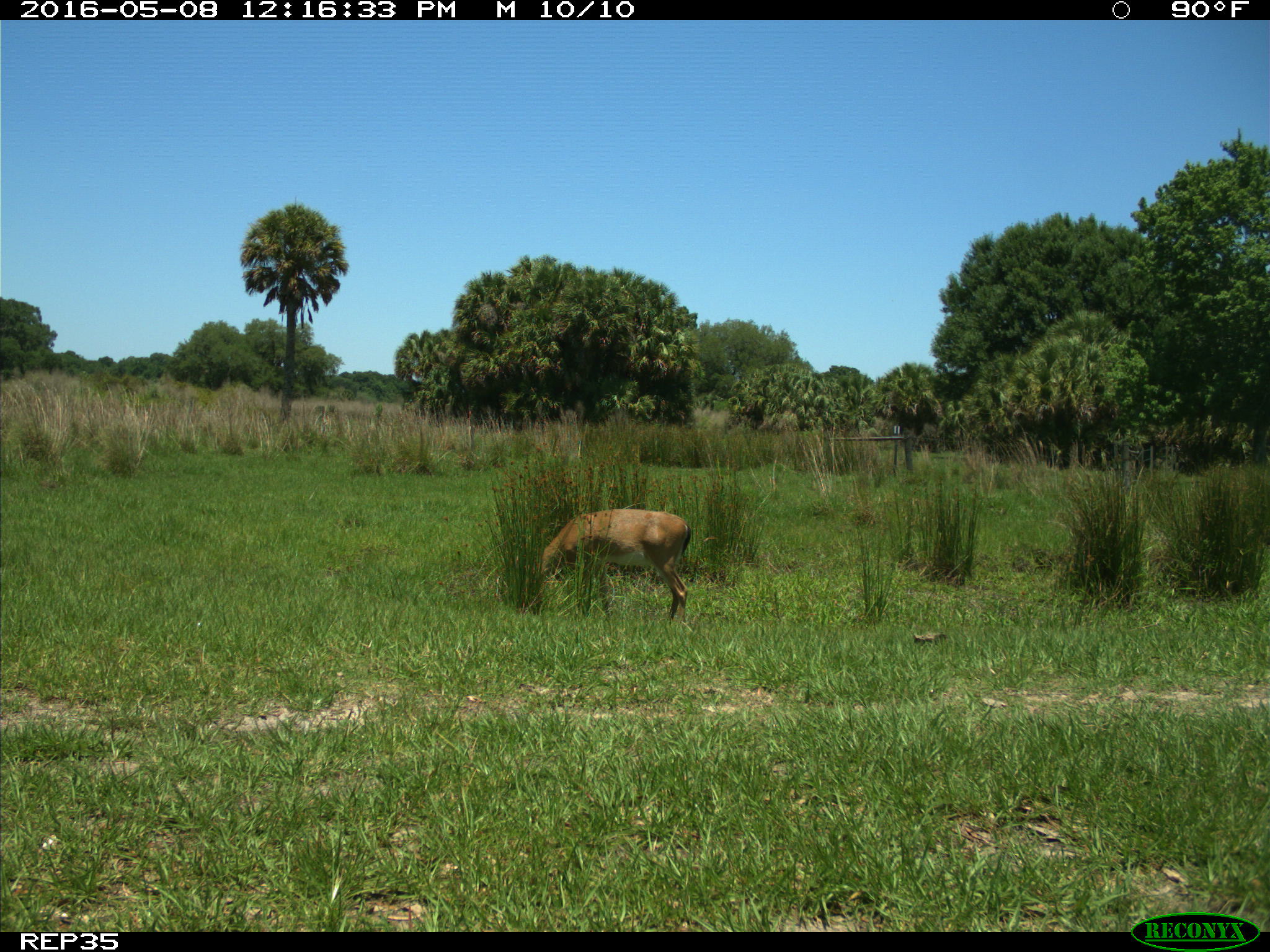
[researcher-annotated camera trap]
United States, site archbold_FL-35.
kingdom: Animalia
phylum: Chordata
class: Mammalia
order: Artiodactyla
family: Cervidae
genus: Odocoileus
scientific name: Odocoileus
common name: deer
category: unidentified deer